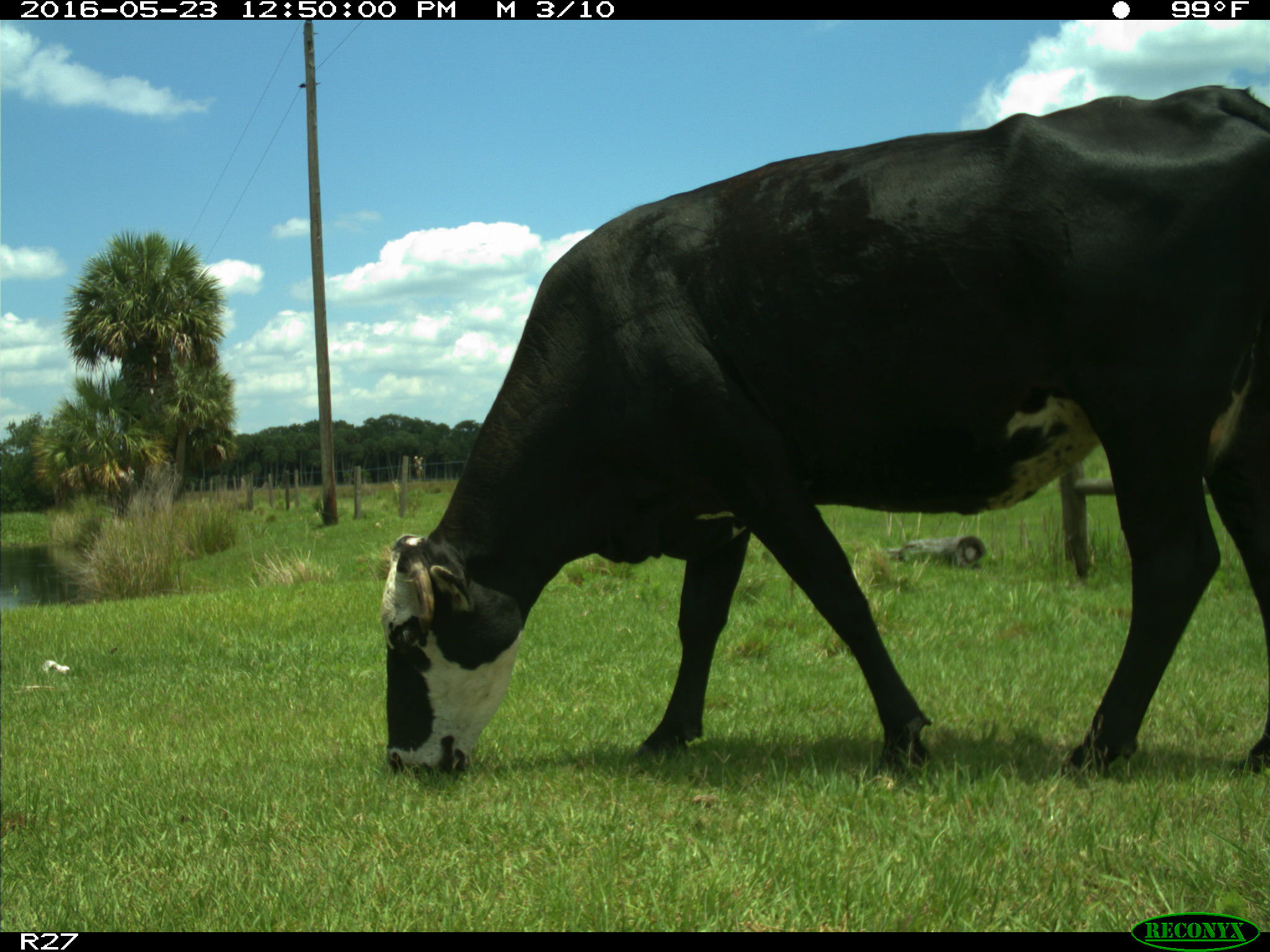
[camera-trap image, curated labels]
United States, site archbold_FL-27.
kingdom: Animalia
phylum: Chordata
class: Mammalia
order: Artiodactyla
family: Bovidae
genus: Bos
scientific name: Bos taurus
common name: domestic cow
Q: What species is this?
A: Bos taurus (domestic cow).